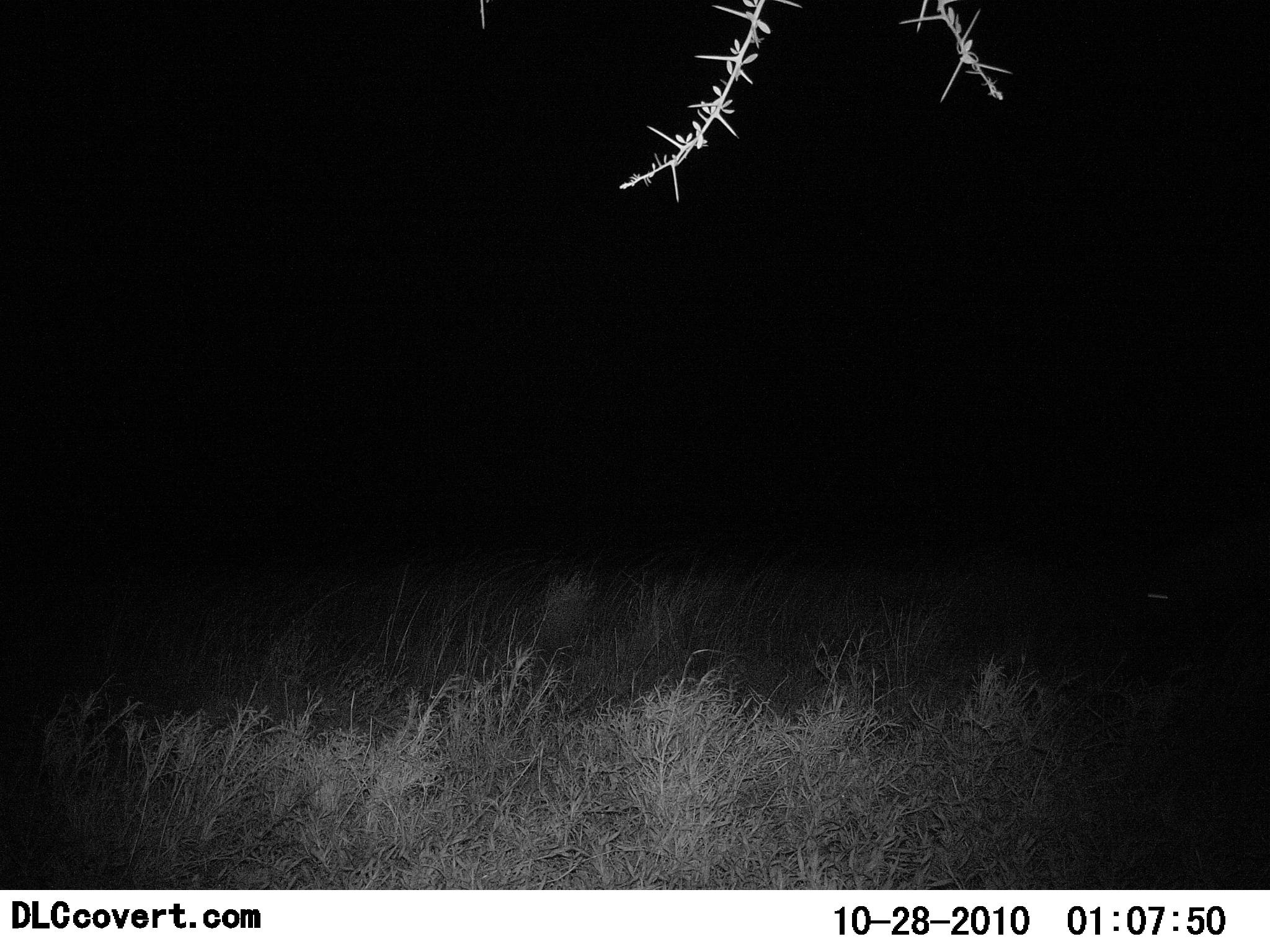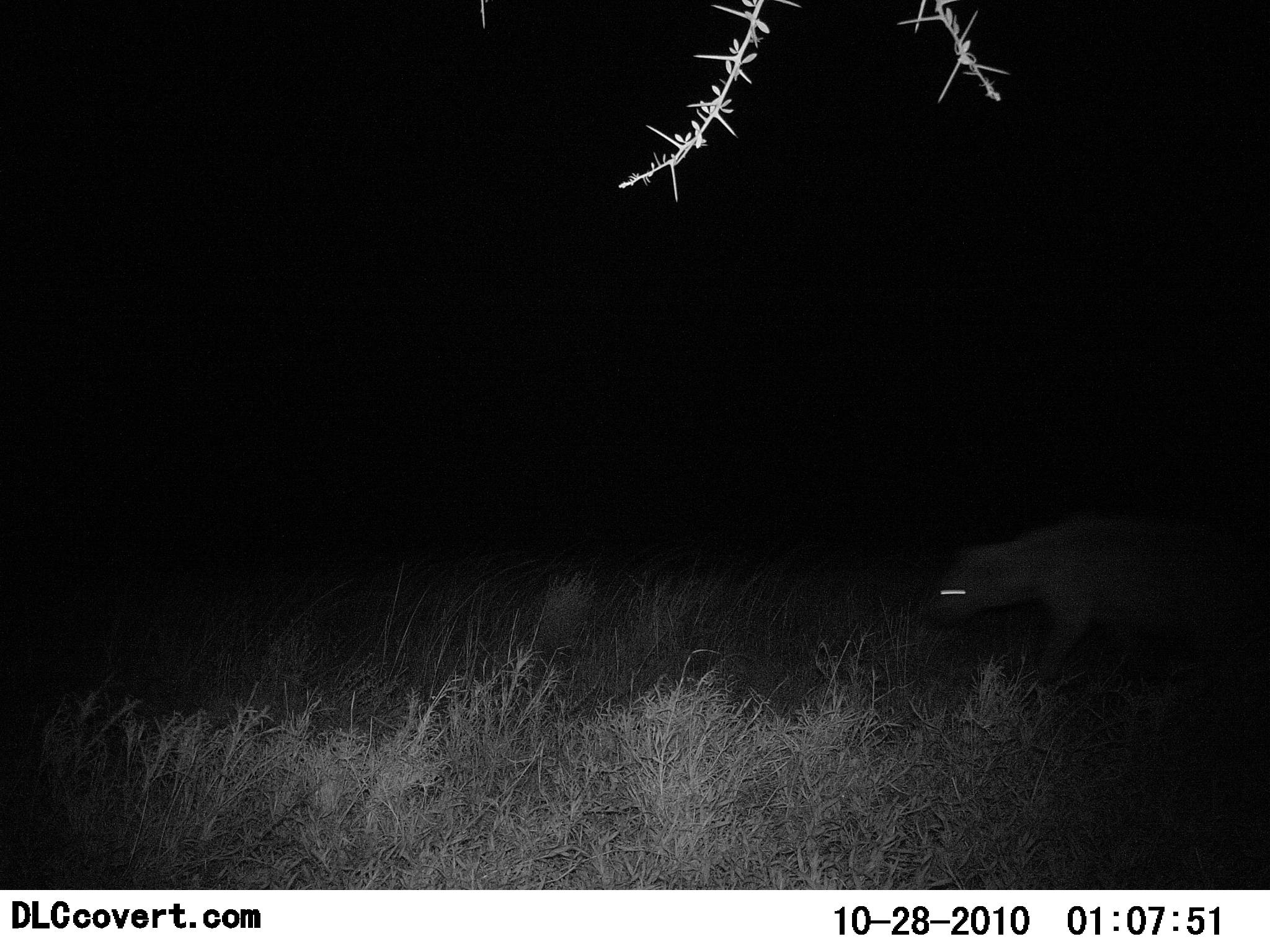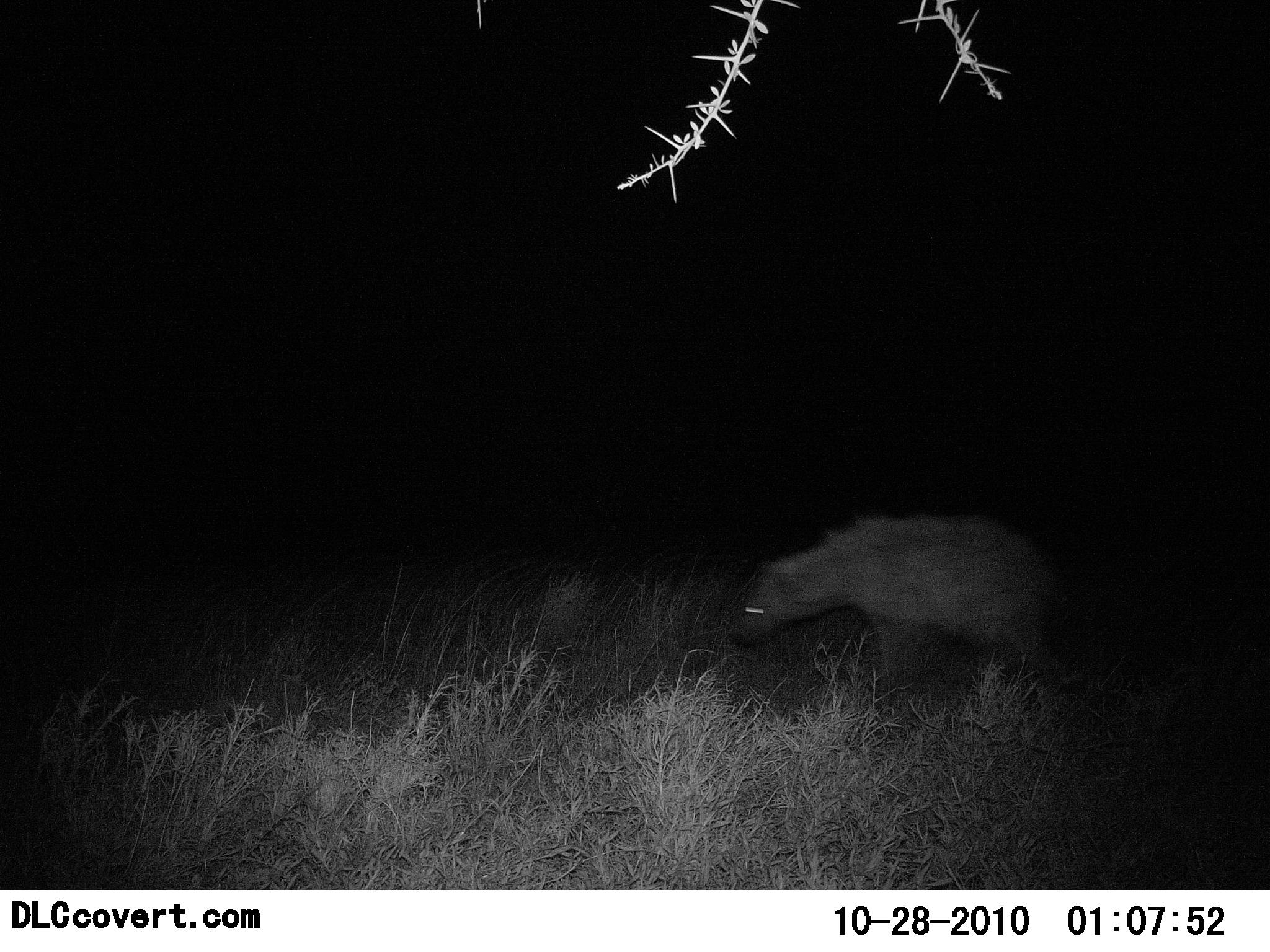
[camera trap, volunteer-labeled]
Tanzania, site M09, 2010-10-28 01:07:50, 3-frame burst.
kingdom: Animalia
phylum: Chordata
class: Mammalia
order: Carnivora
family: Hyaenidae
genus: Crocuta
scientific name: Crocuta crocuta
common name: spotted hyena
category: hyenaspotted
Hyenaspotted (spotted hyena) (Crocuta crocuta), count 1. Behavior (volunteer vote fractions): standing 0%, resting 0%, moving 100%, interacting 0%. Young present (vote fraction): 0%. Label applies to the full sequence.